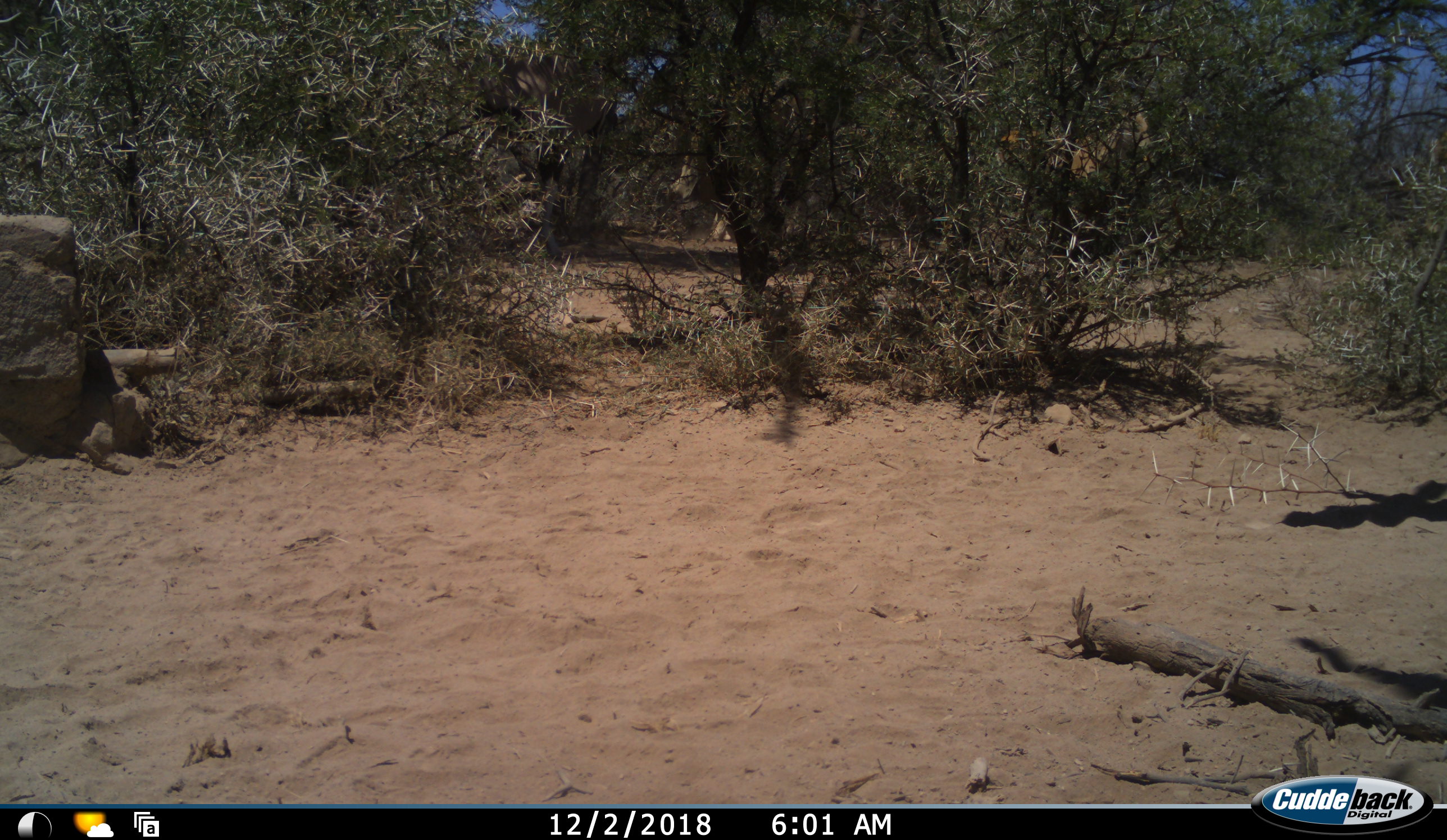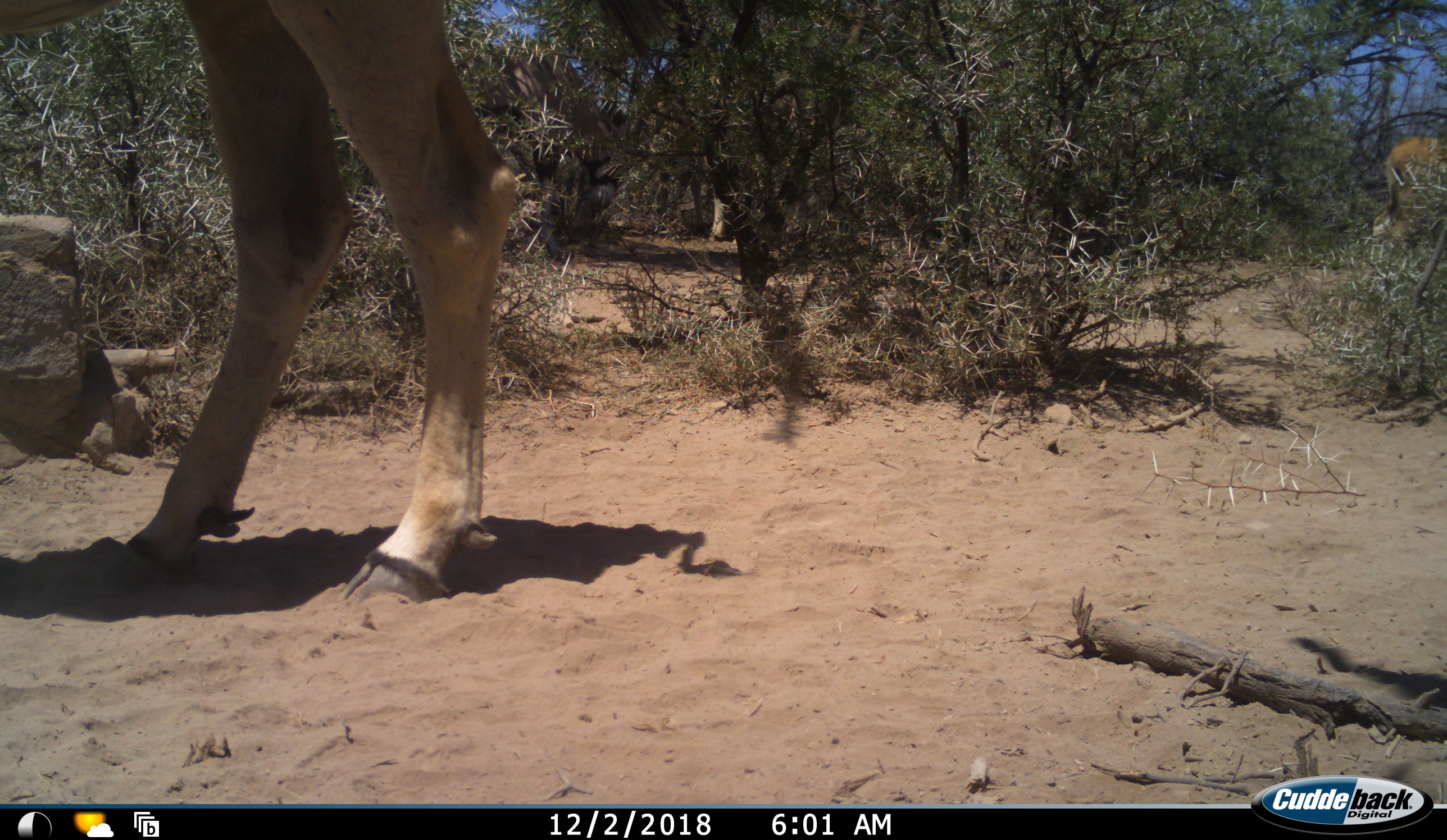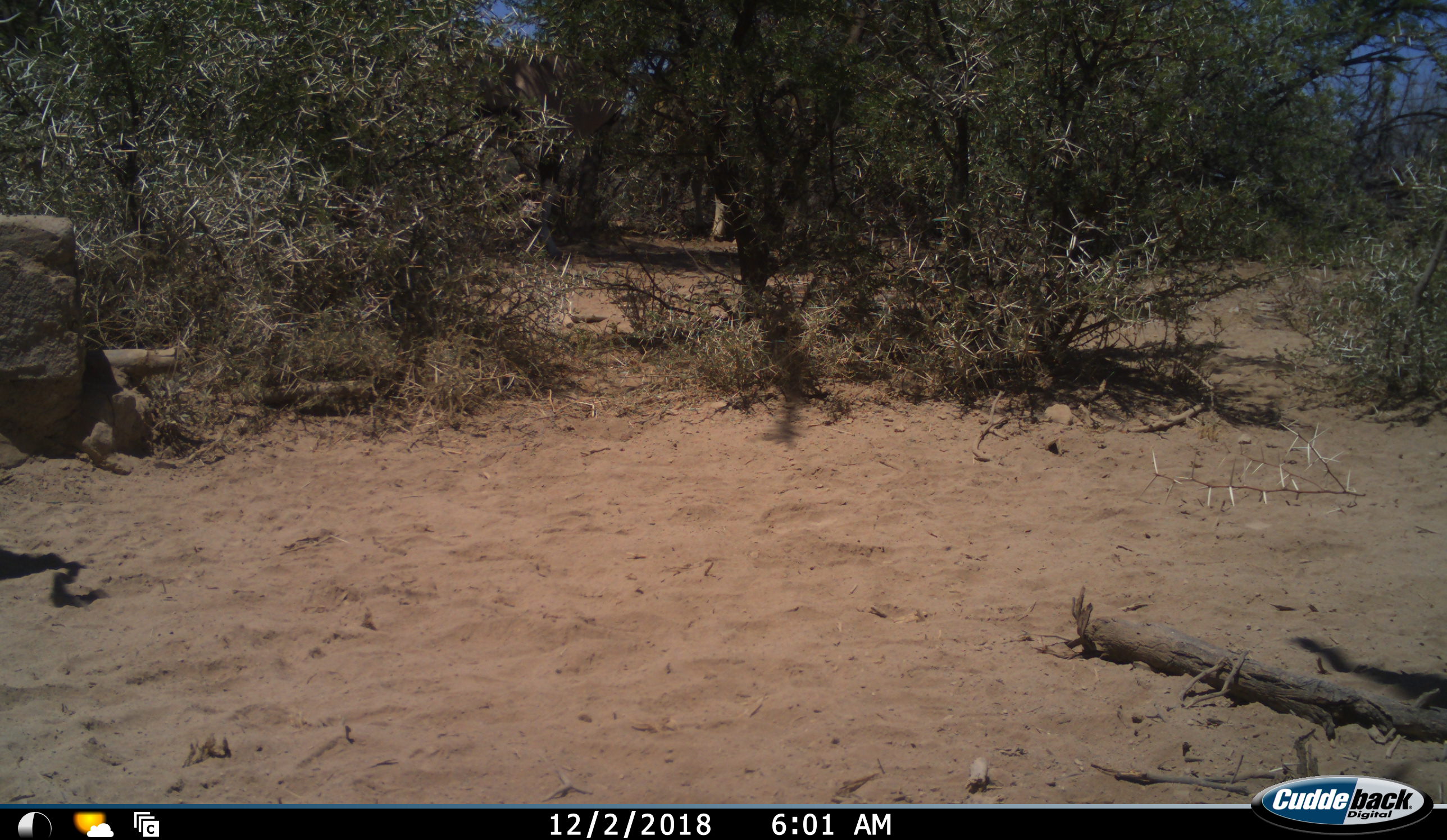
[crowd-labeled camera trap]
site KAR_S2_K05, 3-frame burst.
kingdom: Animalia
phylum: Chordata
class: Mammalia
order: Artiodactyla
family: Bovidae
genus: Tragelaphus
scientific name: Tragelaphus oryx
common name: eland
Eland (Tragelaphus oryx), count 1. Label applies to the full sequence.